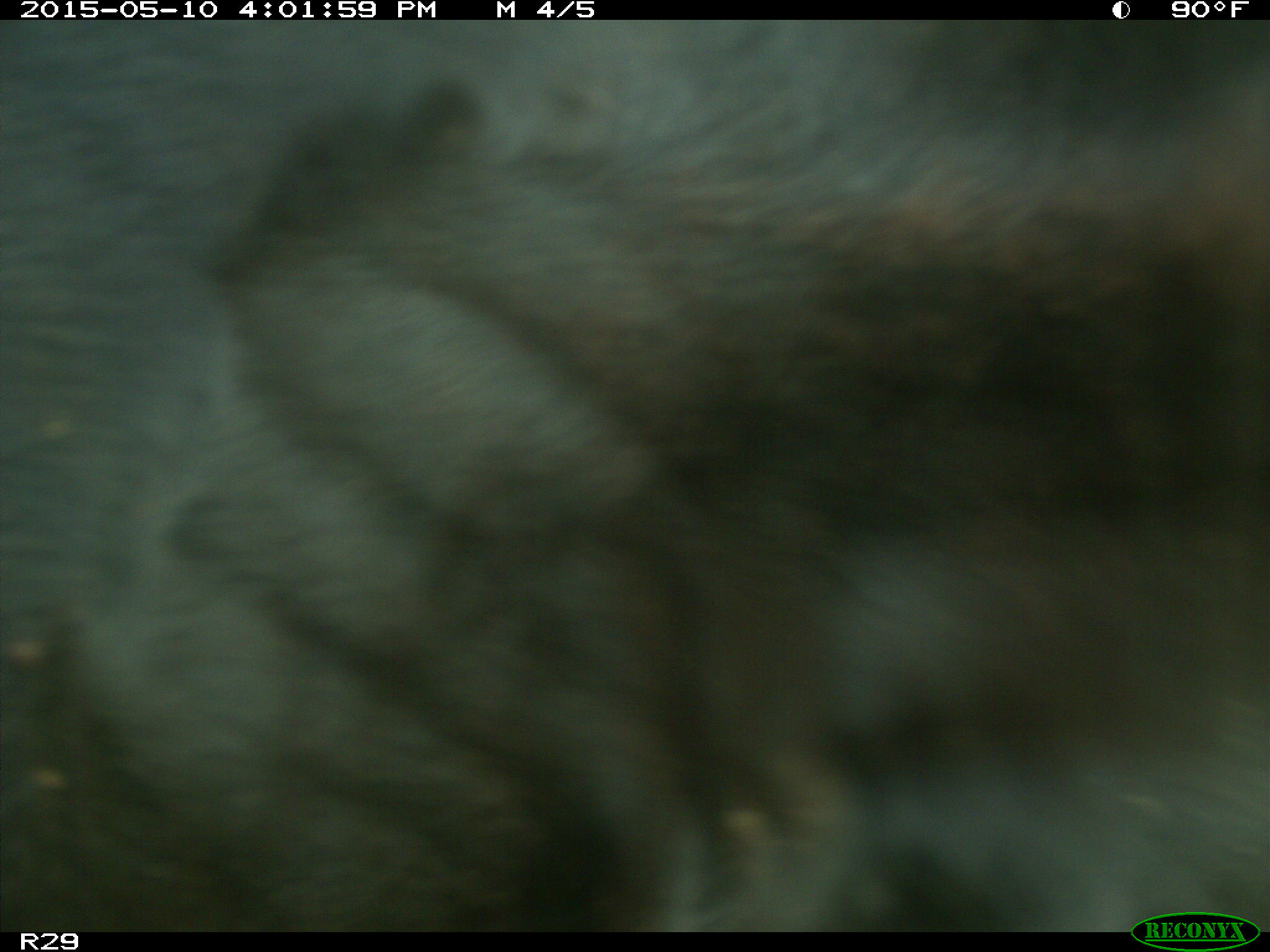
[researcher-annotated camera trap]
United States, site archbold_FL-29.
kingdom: Animalia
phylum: Chordata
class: Mammalia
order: Artiodactyla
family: Bovidae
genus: Bos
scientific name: Bos taurus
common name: domestic cow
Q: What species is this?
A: Bos taurus (domestic cow).